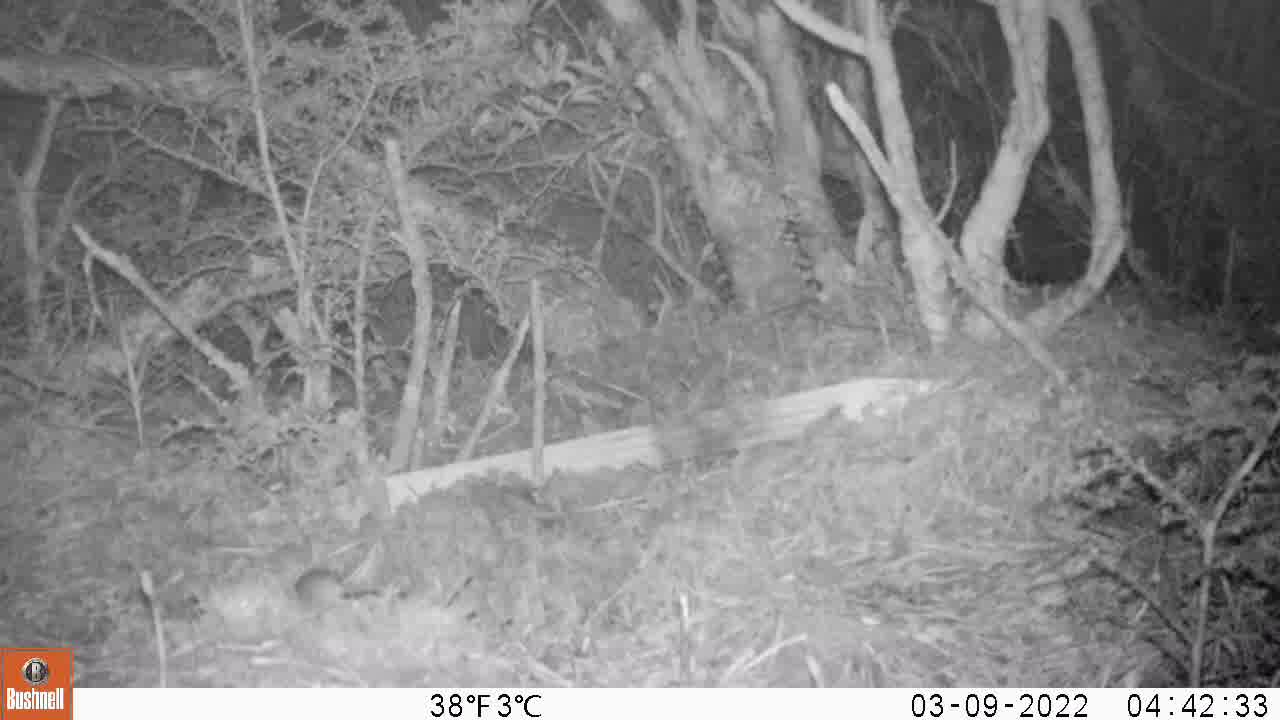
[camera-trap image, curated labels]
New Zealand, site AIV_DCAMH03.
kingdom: Animalia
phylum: Chordata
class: Mammalia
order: Rodentia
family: Muridae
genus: Mus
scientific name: Mus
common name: mouse